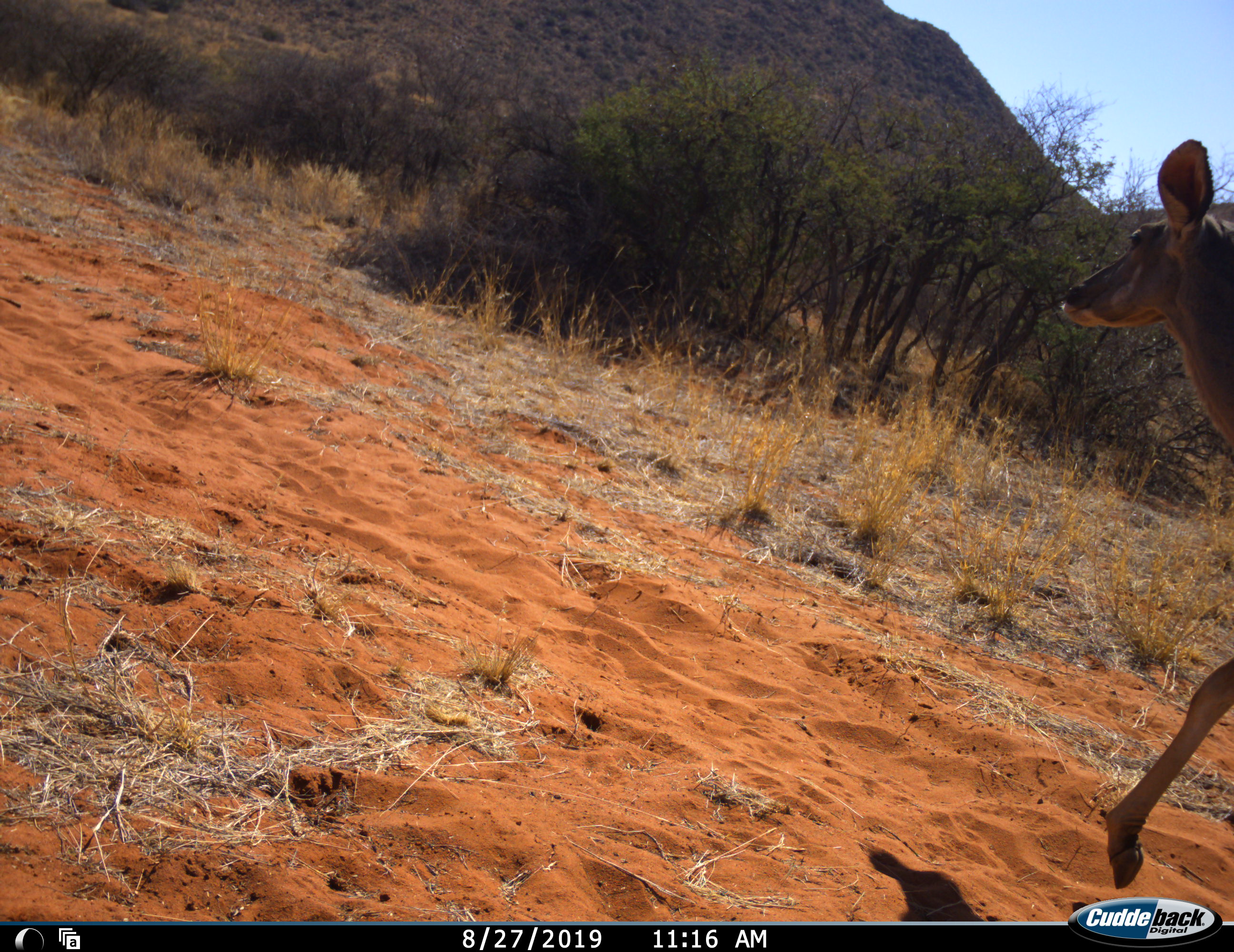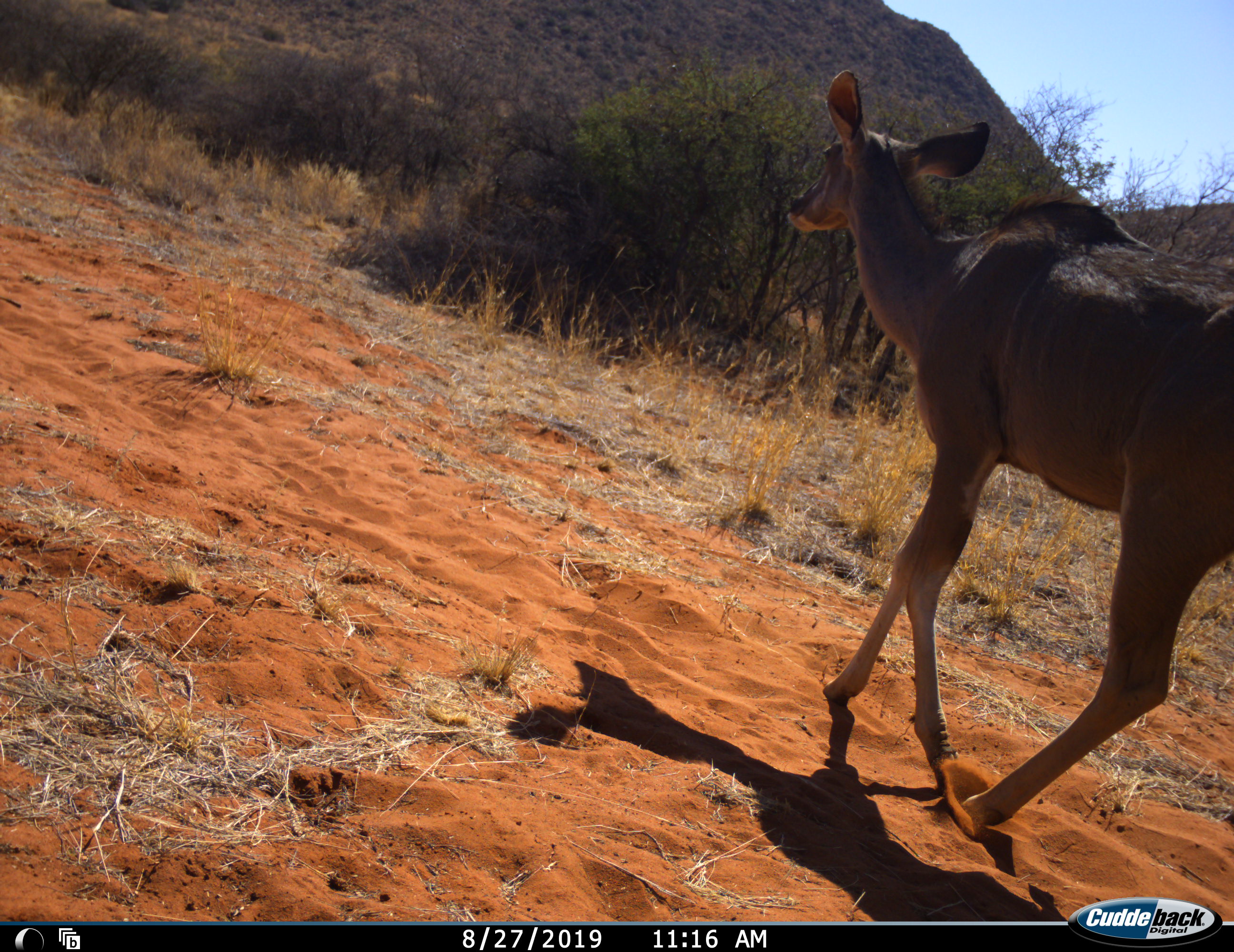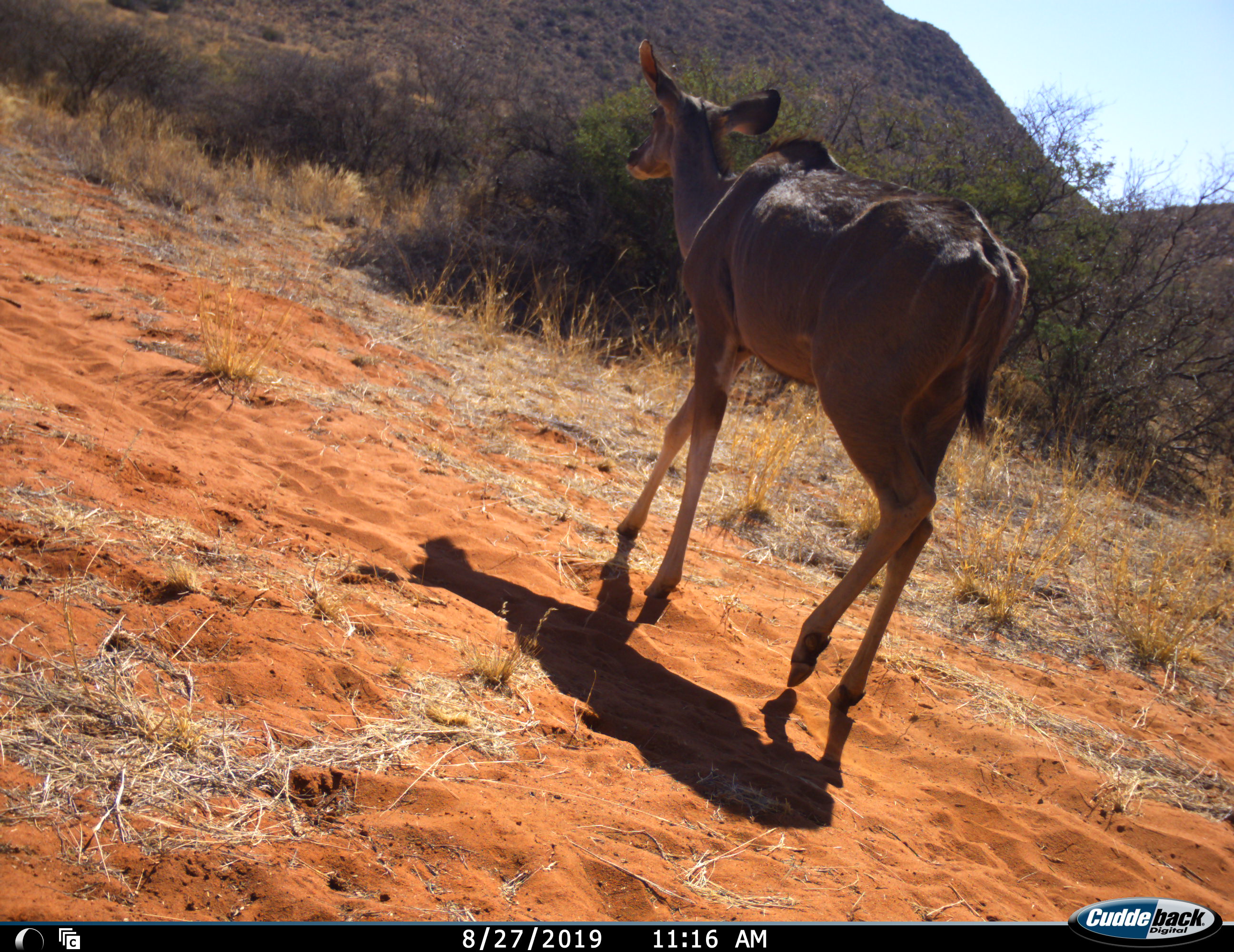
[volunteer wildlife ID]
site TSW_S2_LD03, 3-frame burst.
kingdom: Animalia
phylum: Chordata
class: Mammalia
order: Artiodactyla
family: Bovidae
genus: Tragelaphus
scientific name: Tragelaphus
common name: kudu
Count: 1.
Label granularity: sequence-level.